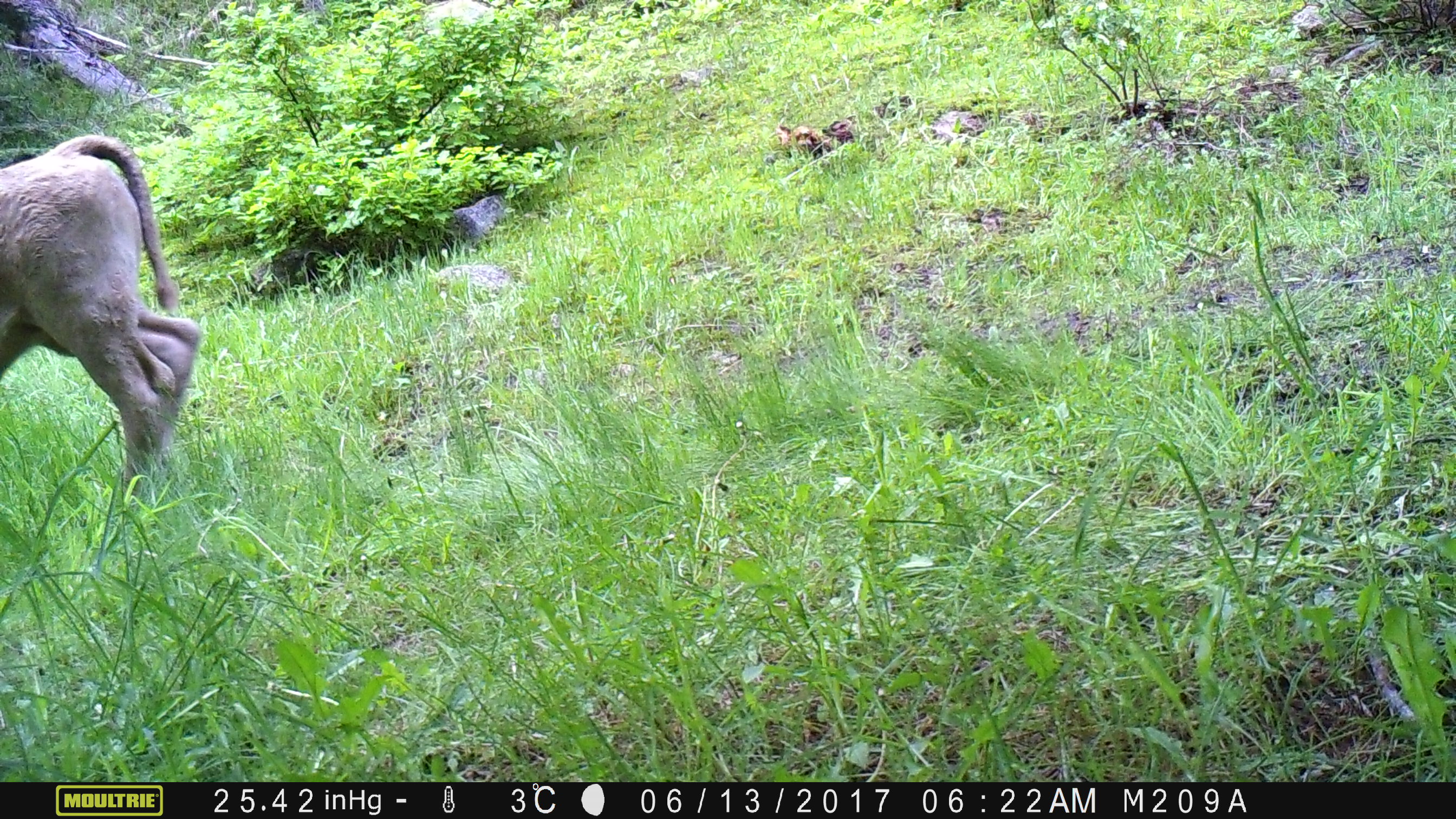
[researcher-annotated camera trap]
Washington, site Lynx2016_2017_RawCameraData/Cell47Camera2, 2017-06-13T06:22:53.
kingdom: Animalia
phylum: Chordata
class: Mammalia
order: Artiodactyla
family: Bovidae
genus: Bos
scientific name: Bos taurus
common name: domestic cattle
Domestic cattle (Bos taurus). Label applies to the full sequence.